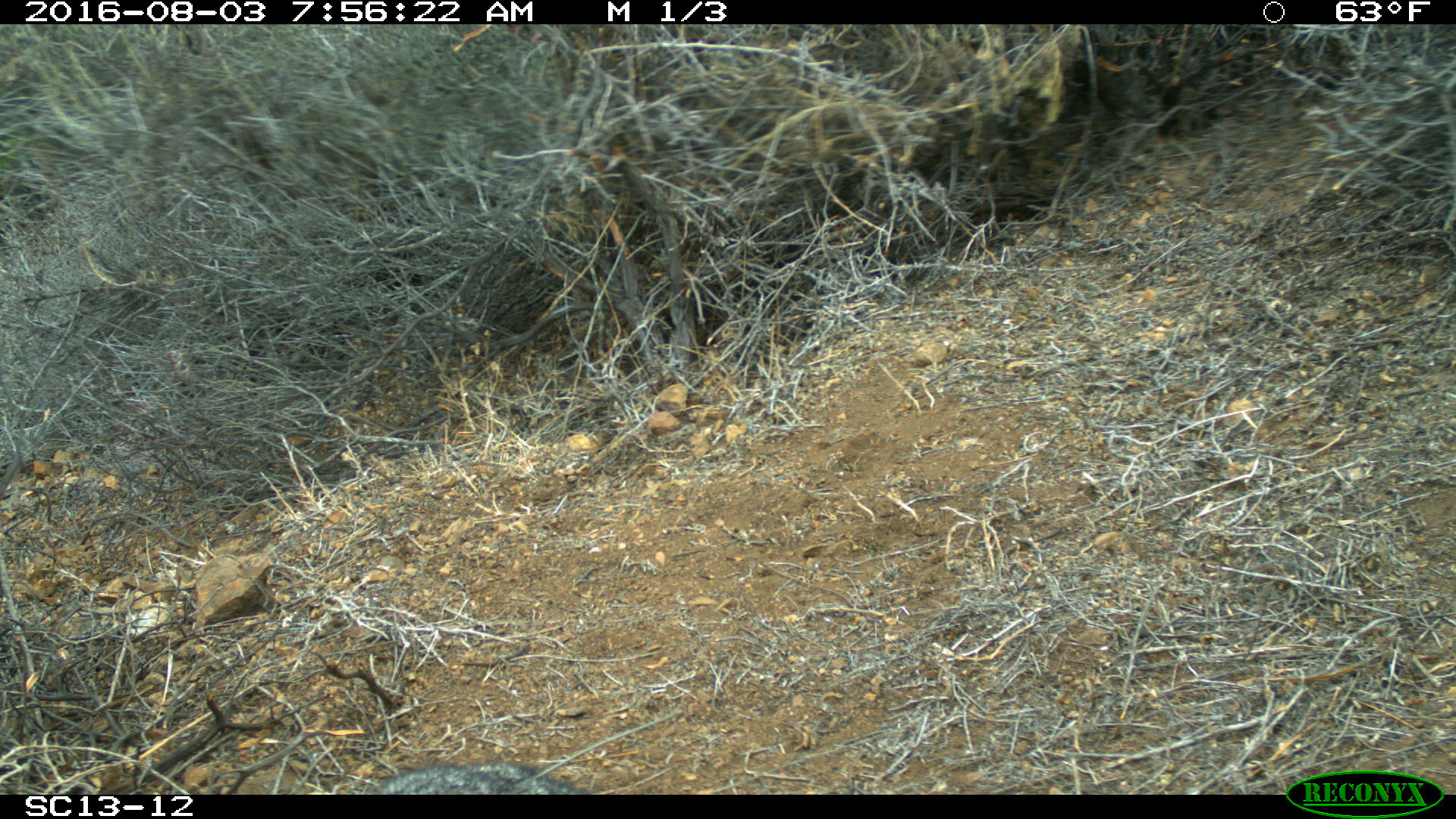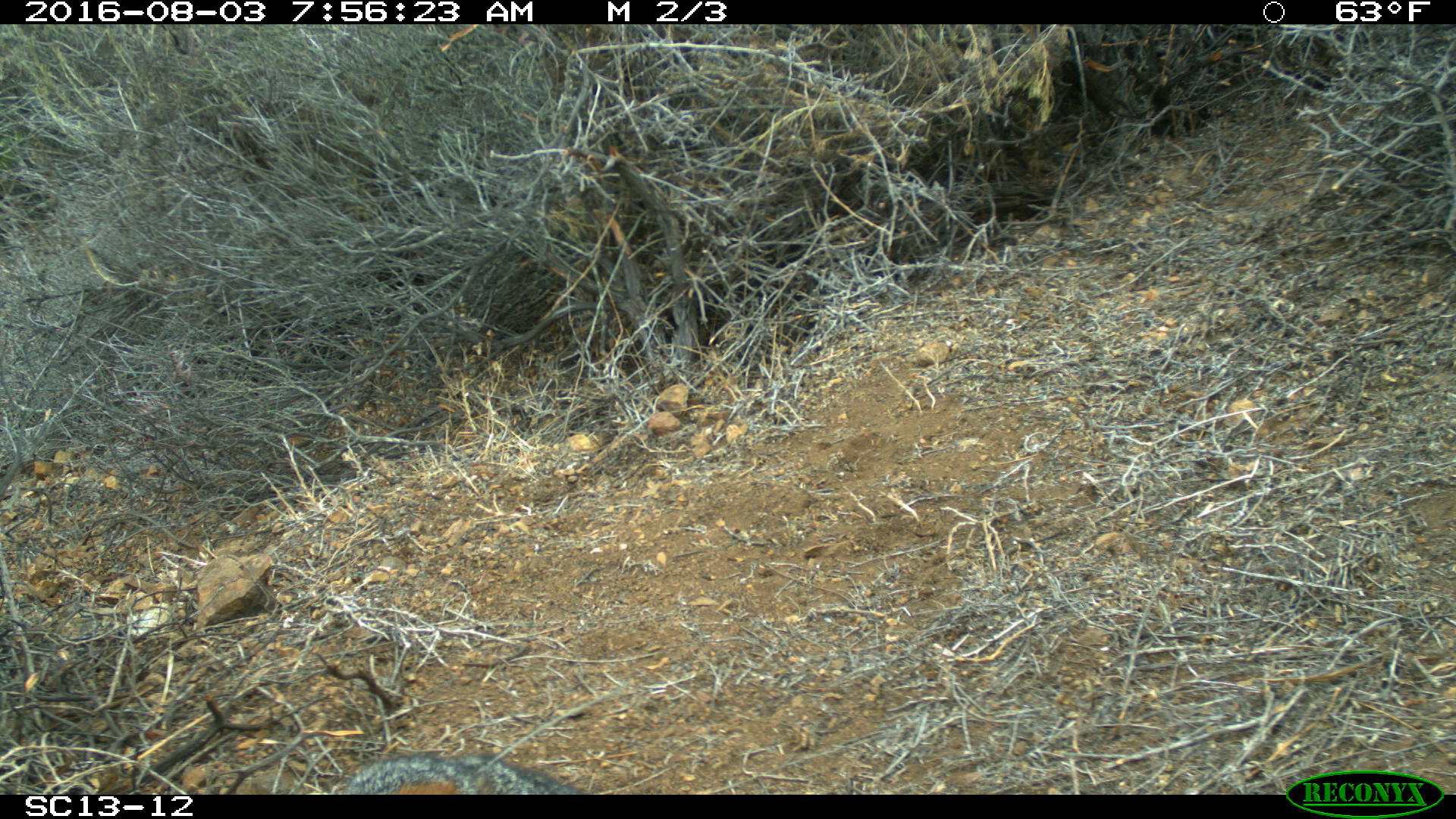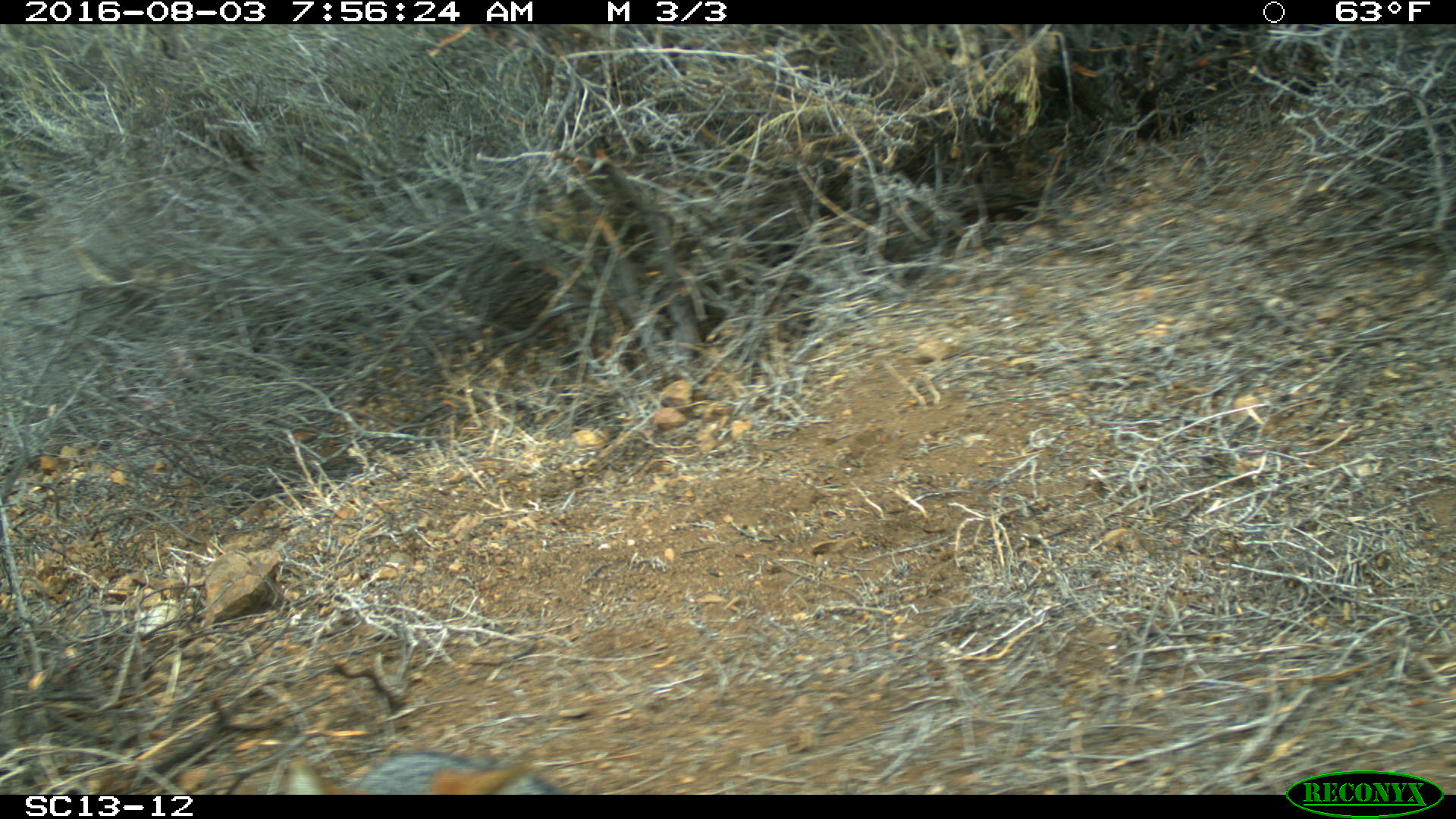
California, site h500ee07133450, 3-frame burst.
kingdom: Animalia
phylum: Chordata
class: Mammalia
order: Carnivora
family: Canidae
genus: Urocyon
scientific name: Urocyon littoralis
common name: island fox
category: fox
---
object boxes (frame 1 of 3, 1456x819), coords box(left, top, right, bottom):
fox: box(363, 764, 598, 793)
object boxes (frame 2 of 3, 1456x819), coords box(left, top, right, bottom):
fox: box(332, 749, 594, 792)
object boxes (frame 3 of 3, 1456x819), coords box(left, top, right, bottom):
fox: box(264, 748, 563, 794)